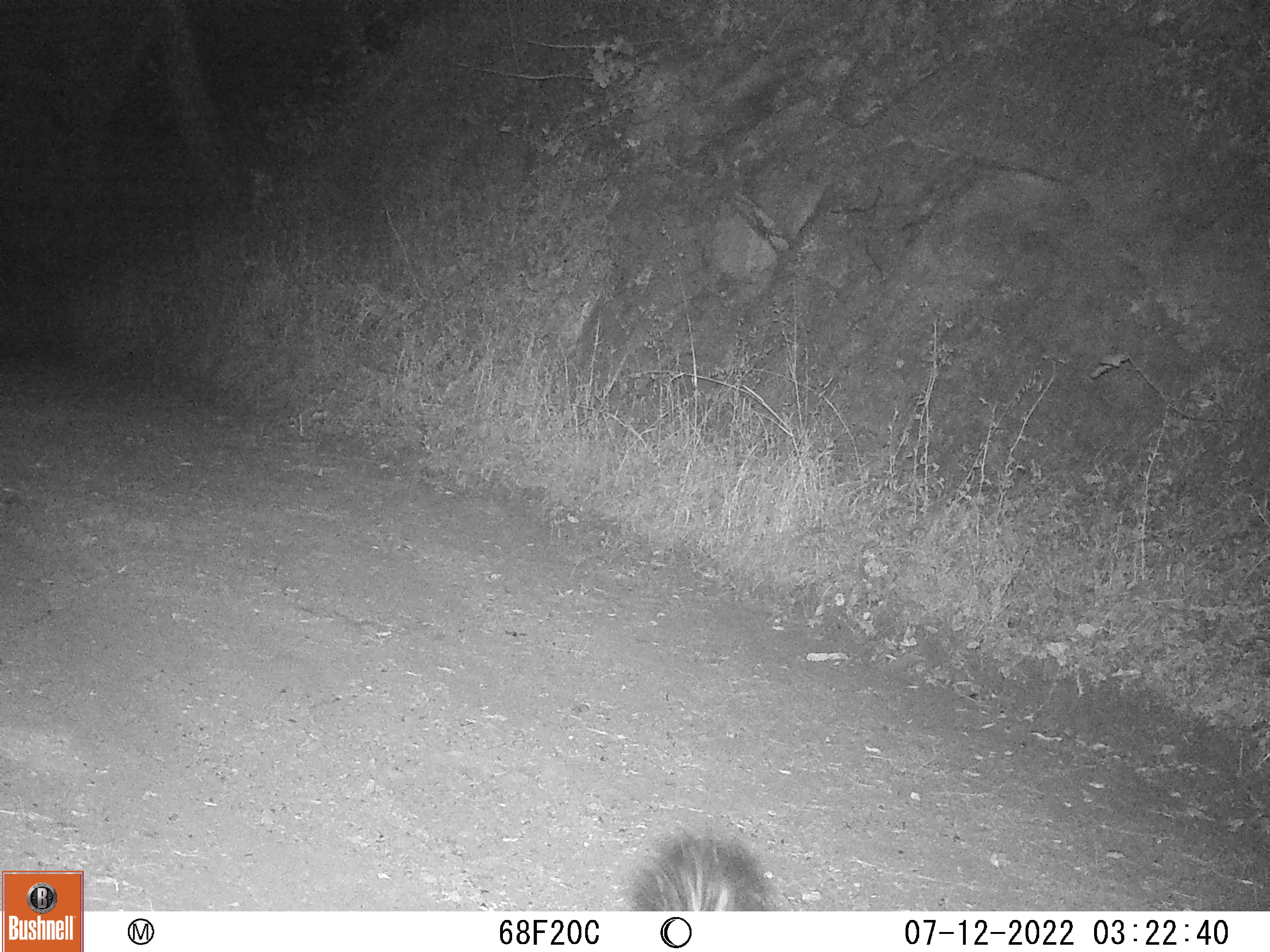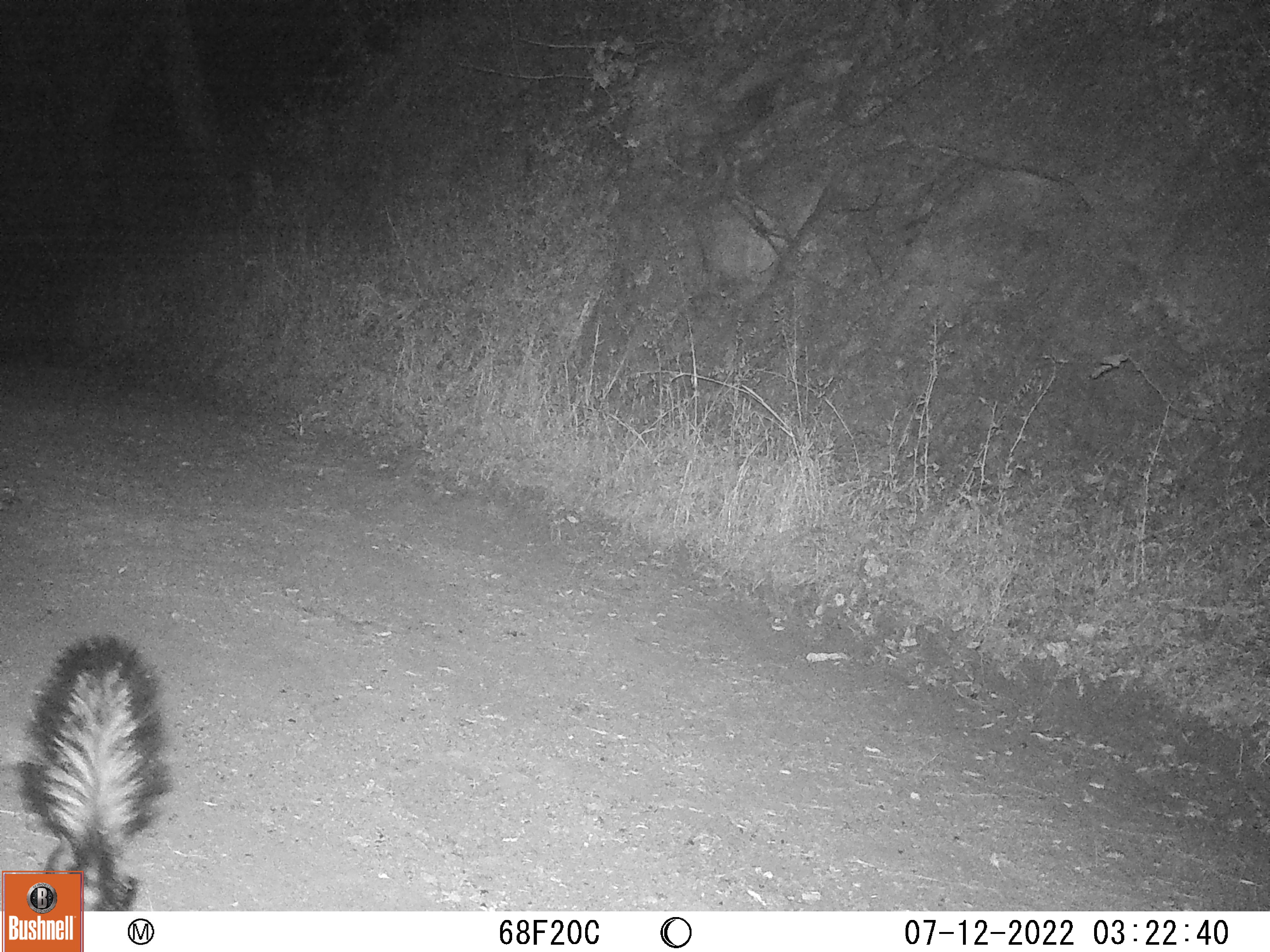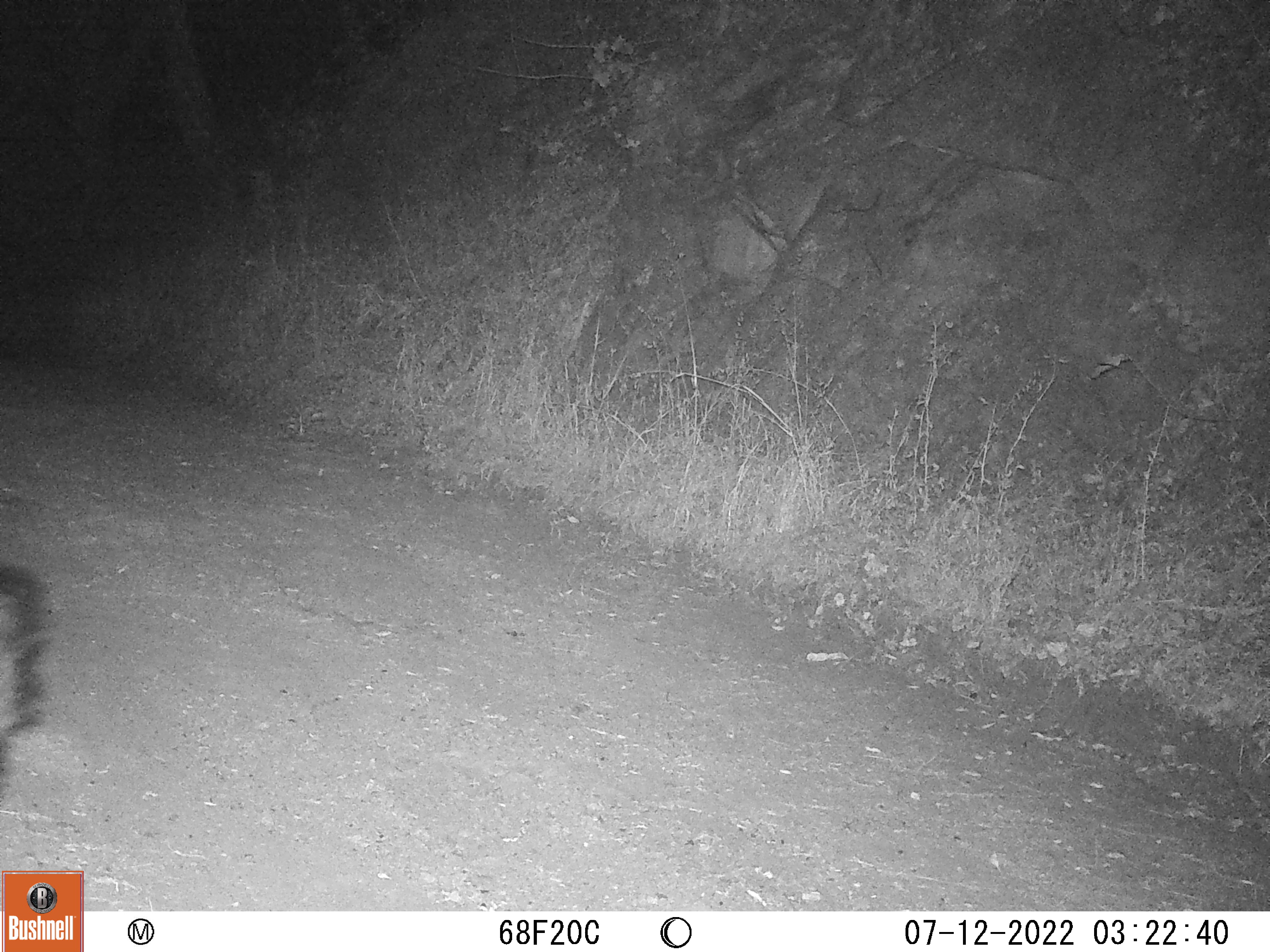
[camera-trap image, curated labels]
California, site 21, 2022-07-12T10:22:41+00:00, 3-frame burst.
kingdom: Animalia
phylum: Chordata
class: Mammalia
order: Carnivora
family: Mephitidae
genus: Mephitis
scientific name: Mephitis mephitis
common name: striped skunk